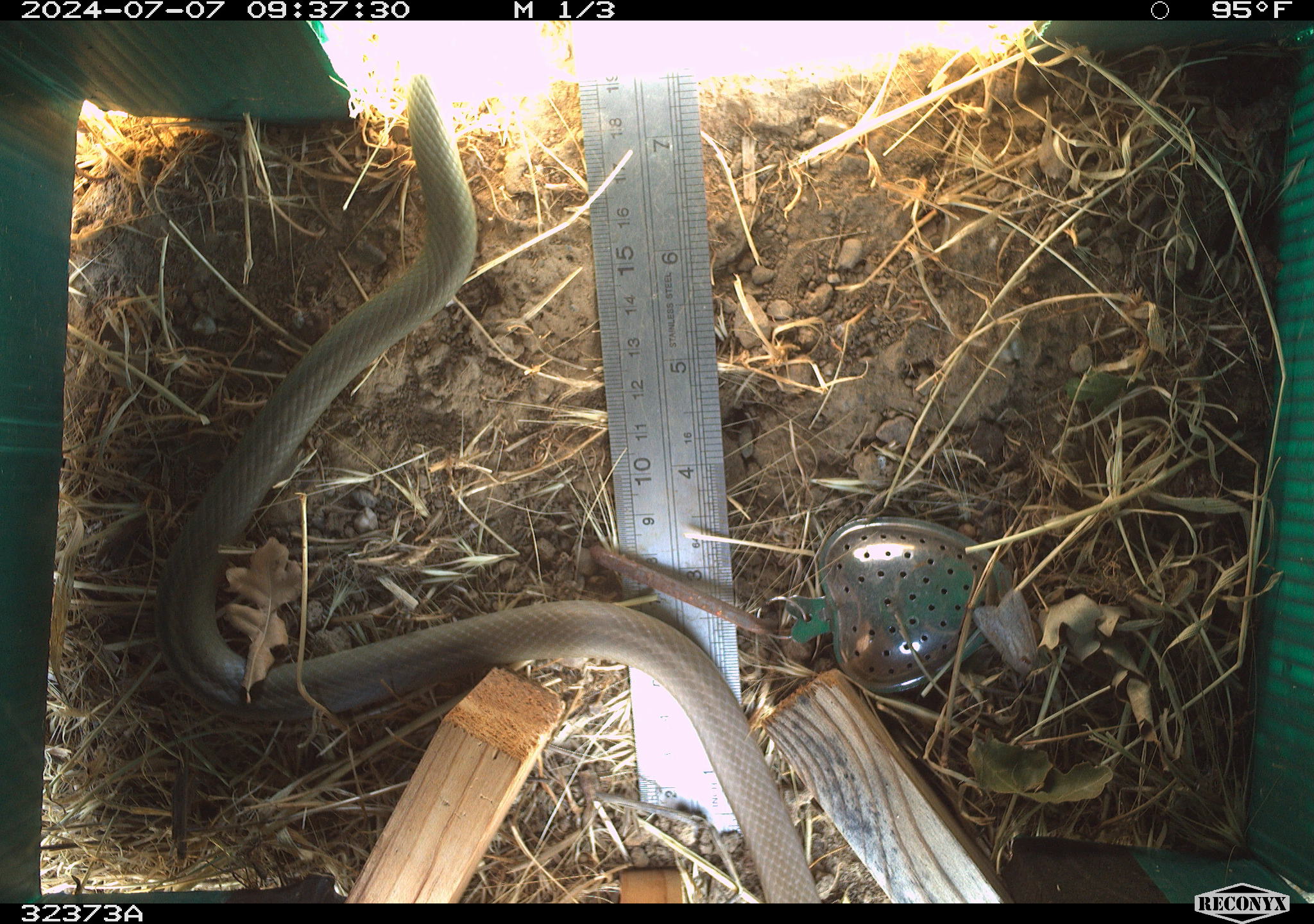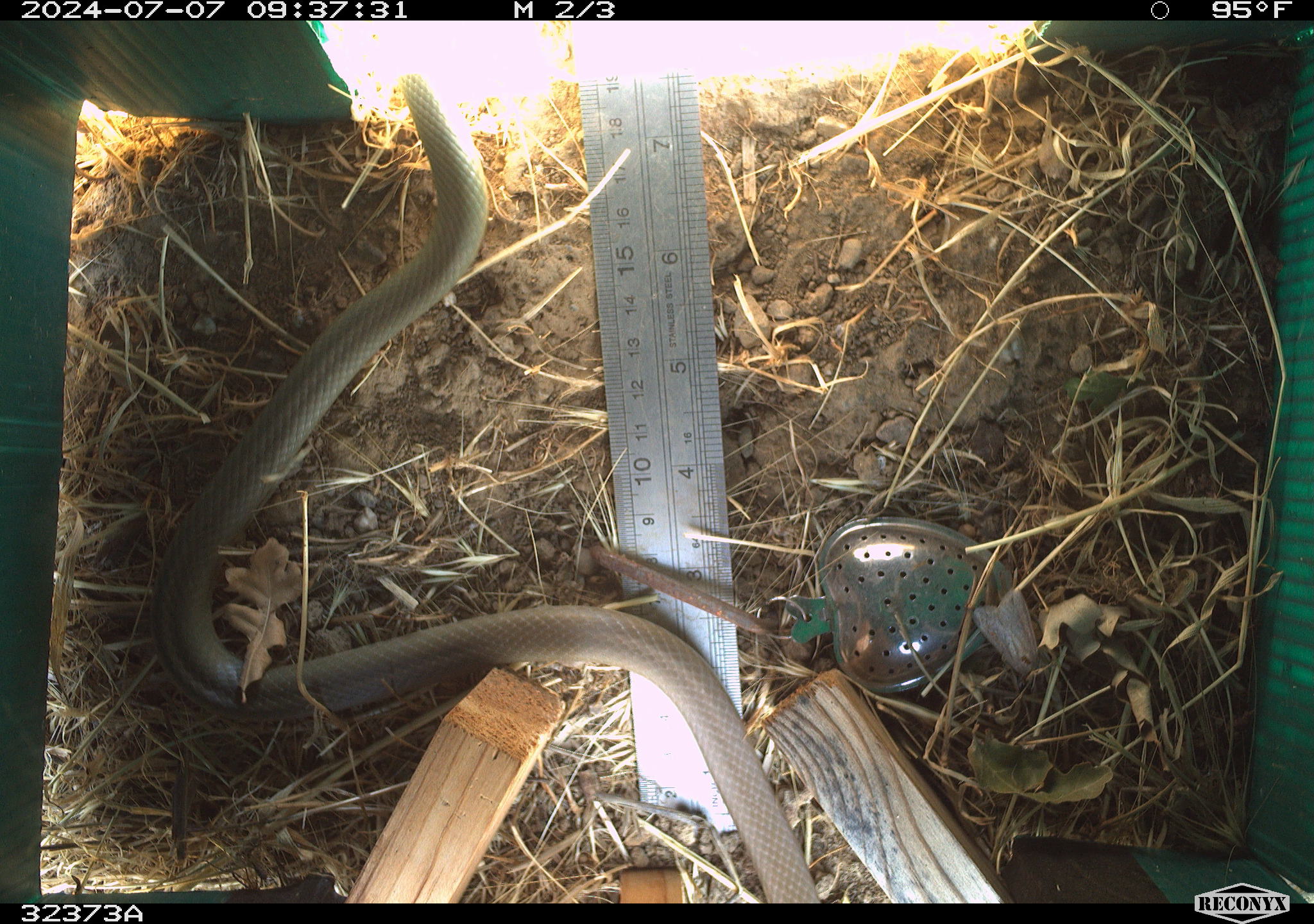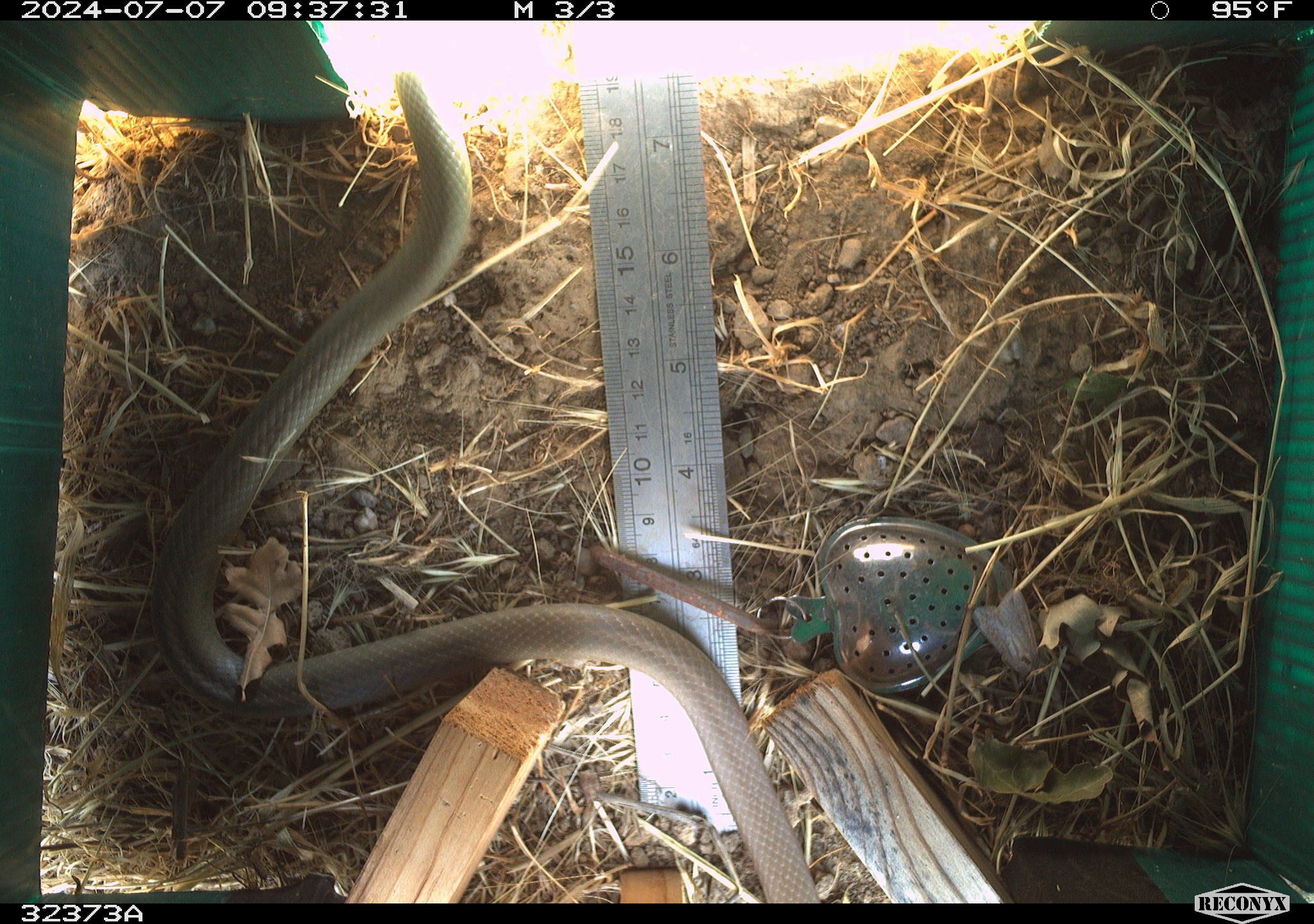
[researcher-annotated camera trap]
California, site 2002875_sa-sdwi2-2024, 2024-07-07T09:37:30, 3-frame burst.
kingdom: Animalia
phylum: Chordata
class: Reptilia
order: Squamata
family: Colubridae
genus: Coluber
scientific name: Coluber constrictor mormon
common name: western yellow-bellied racer